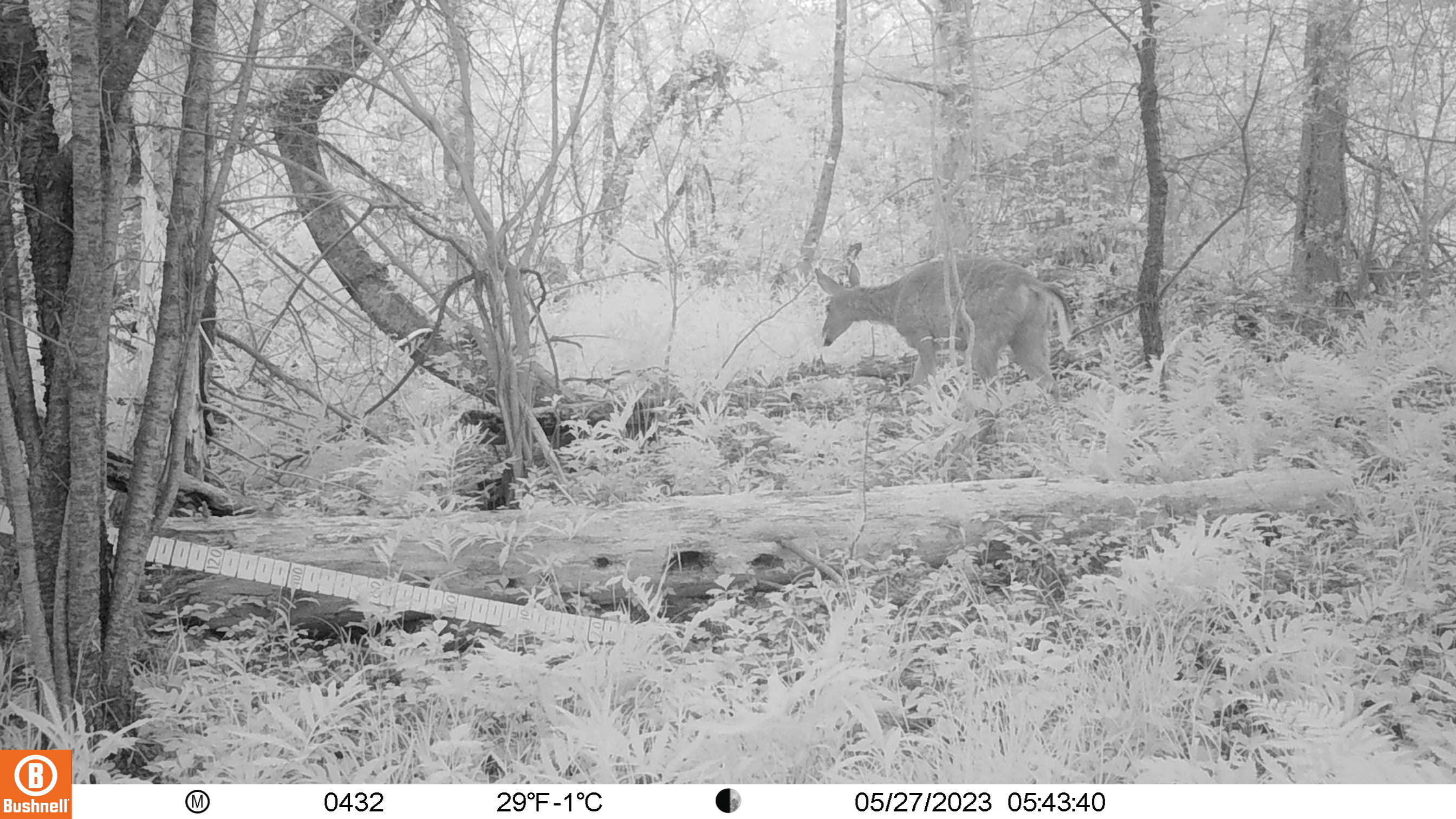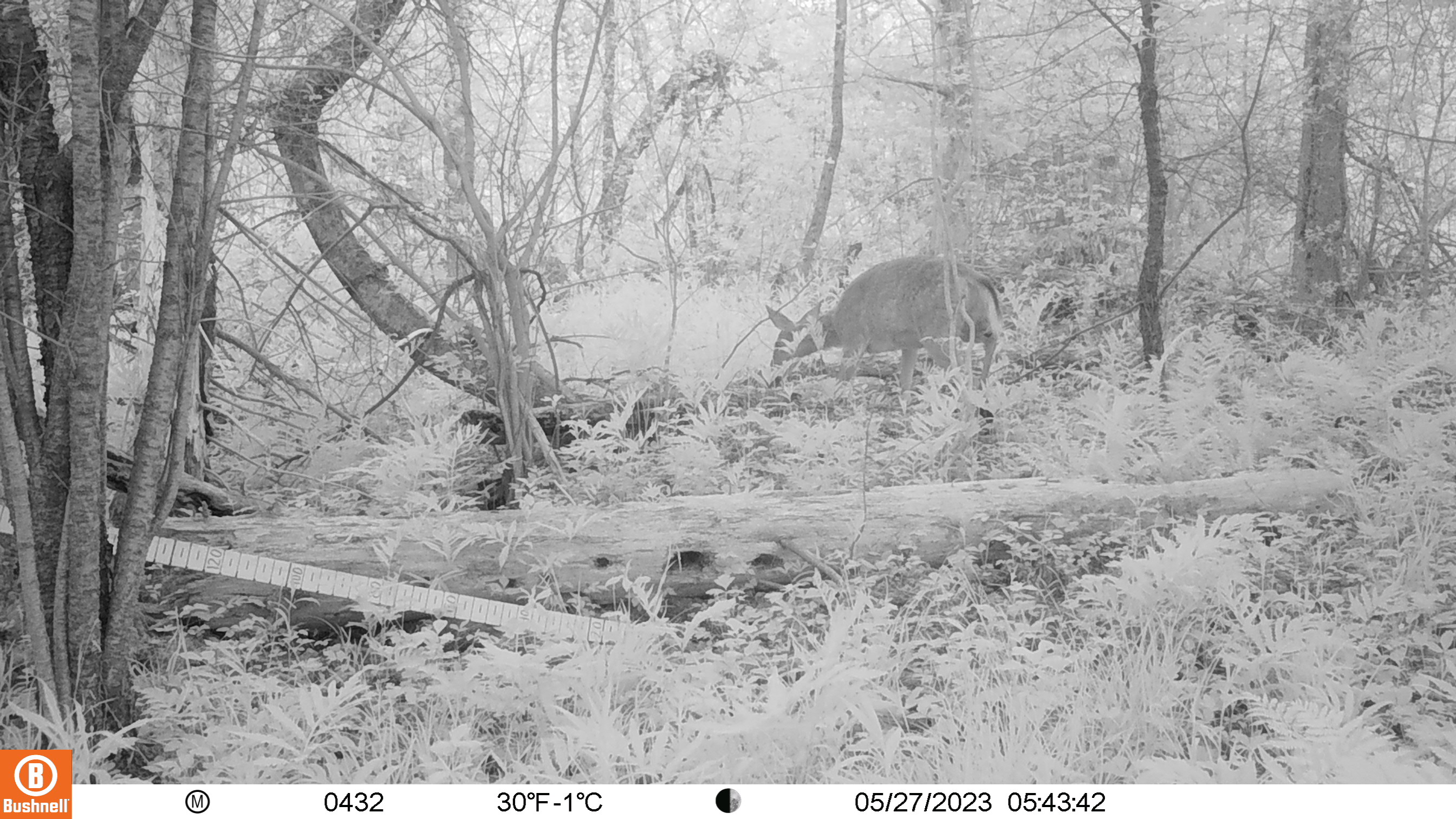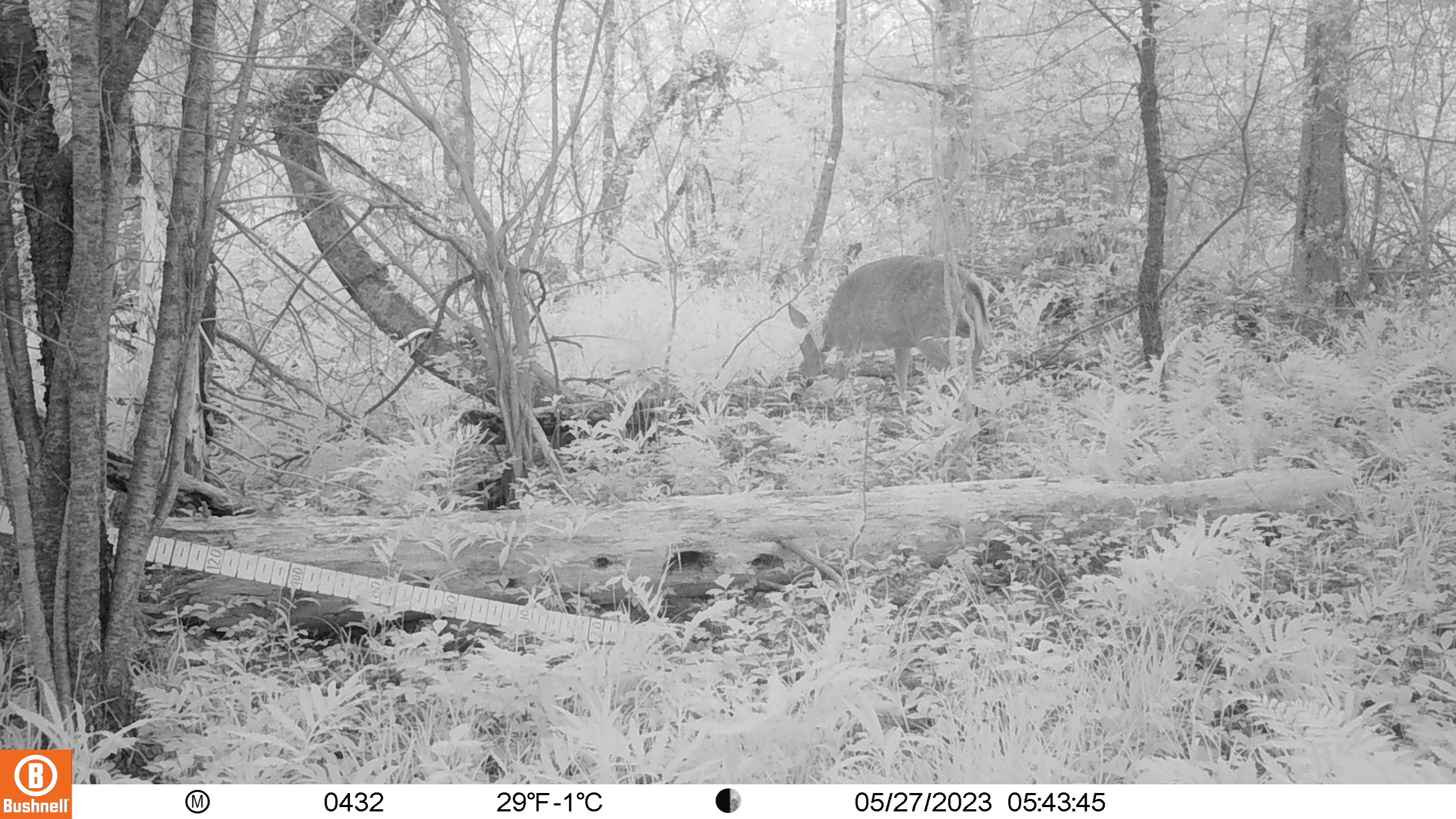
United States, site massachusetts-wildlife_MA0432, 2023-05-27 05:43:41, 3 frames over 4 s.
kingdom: Animalia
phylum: Chordata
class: Mammalia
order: Artiodactyla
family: Cervidae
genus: Odocoileus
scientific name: Odocoileus virginianus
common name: white-tailed deer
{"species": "white-tailed deer (Odocoileus virginianus)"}